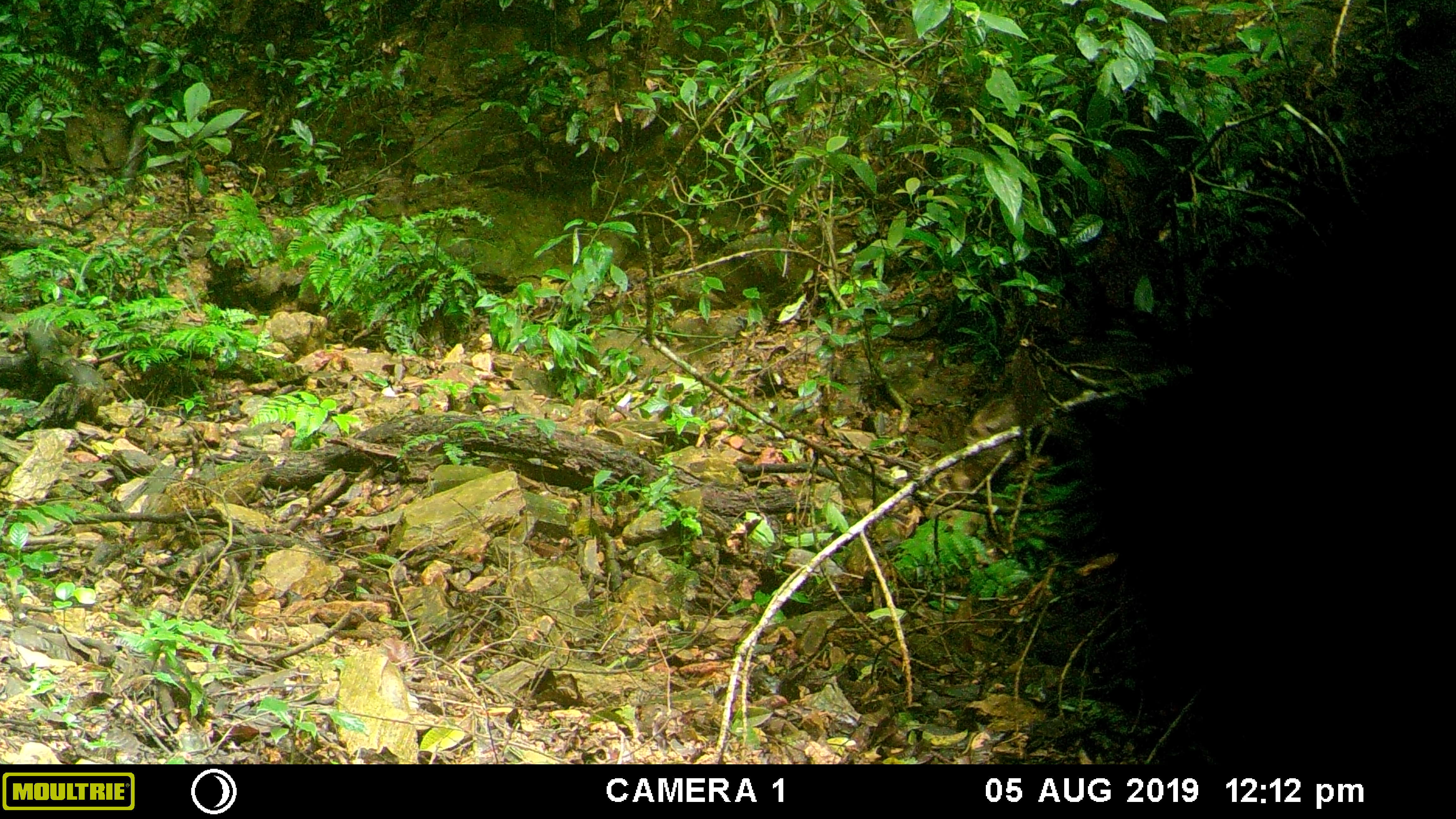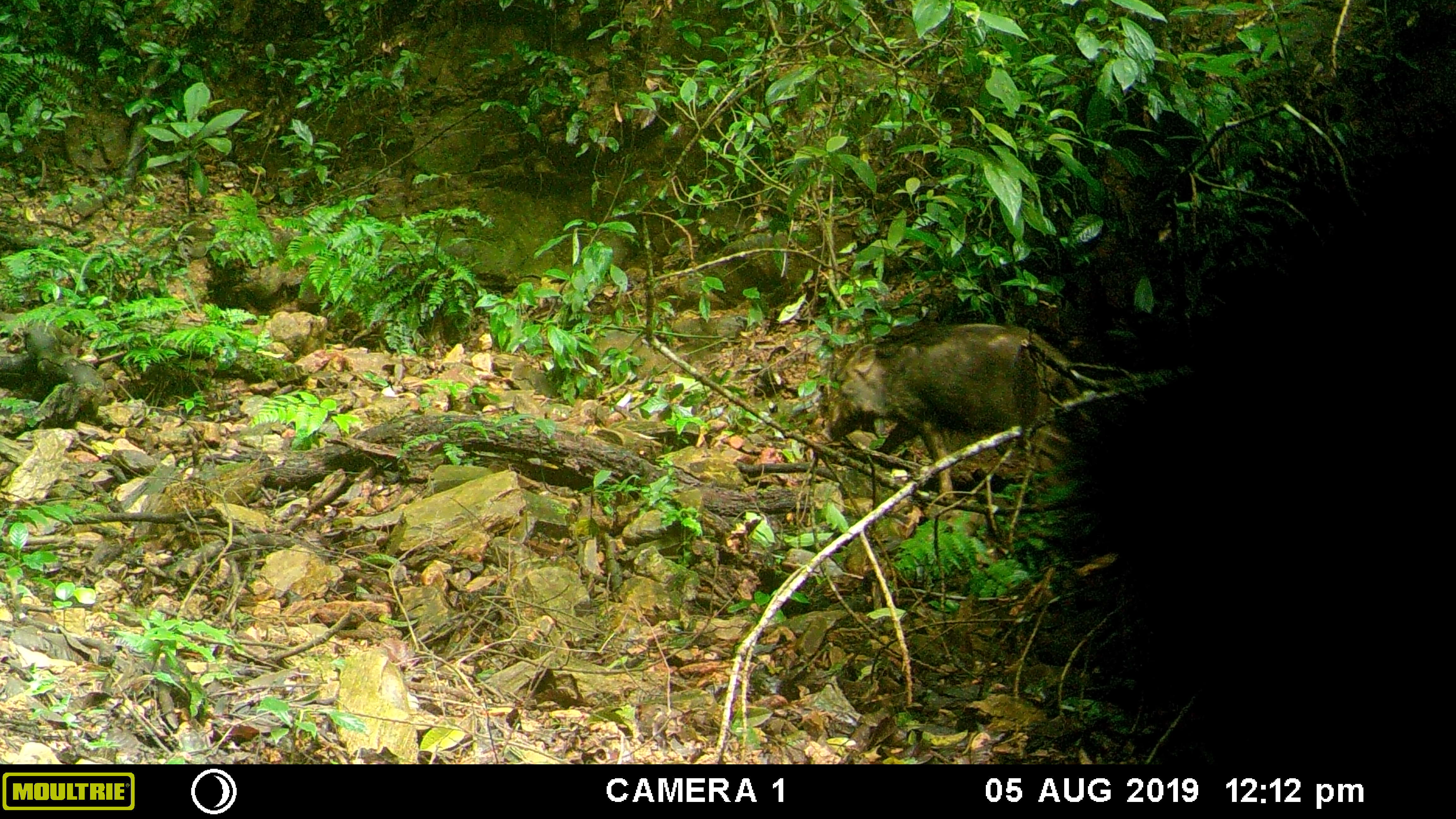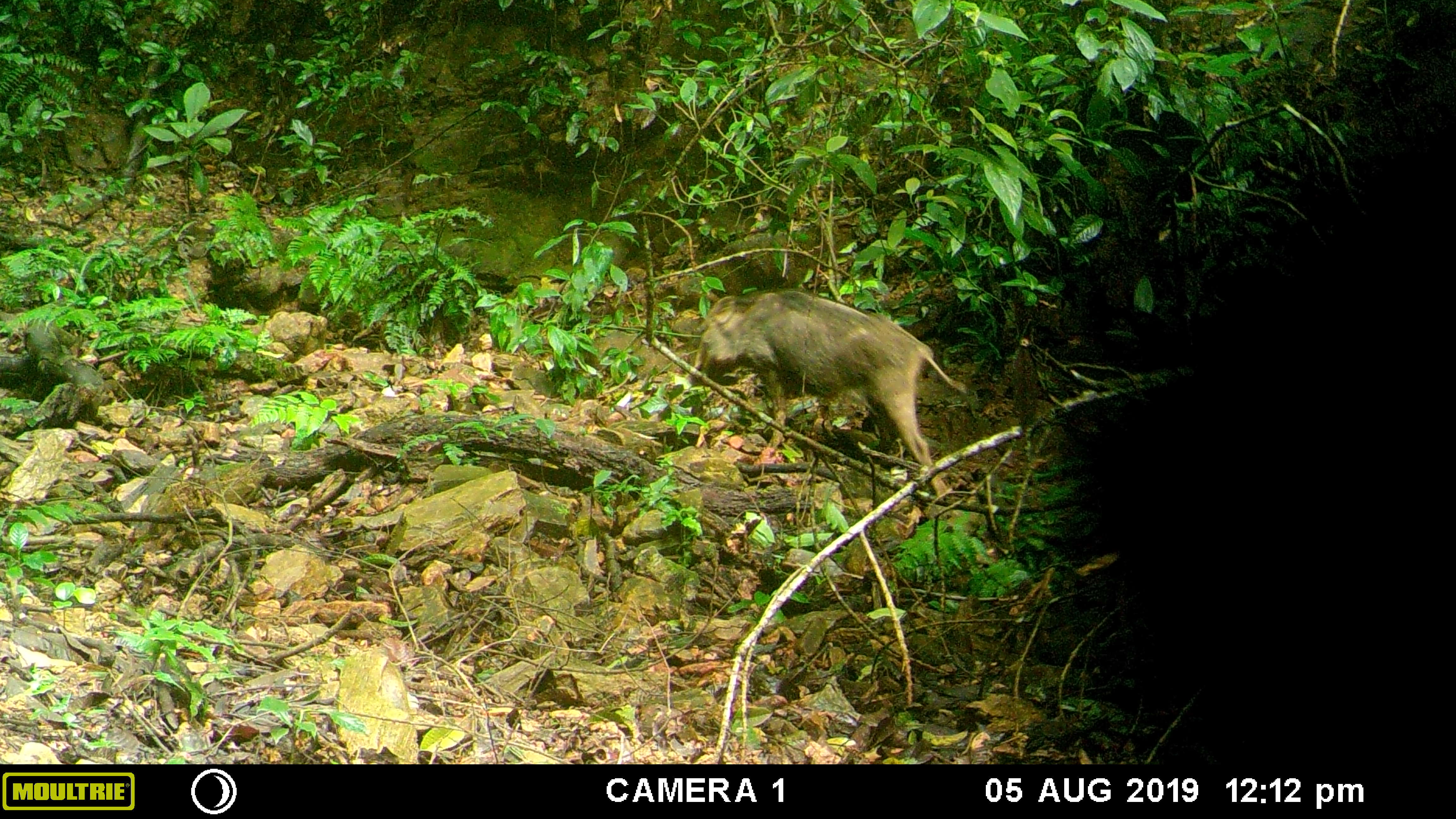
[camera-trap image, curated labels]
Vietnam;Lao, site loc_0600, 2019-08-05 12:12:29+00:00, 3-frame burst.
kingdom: Animalia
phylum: Chordata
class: Mammalia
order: Artiodactyla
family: Suidae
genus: Sus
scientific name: Sus scrofa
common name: eurasian wild pig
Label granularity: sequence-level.